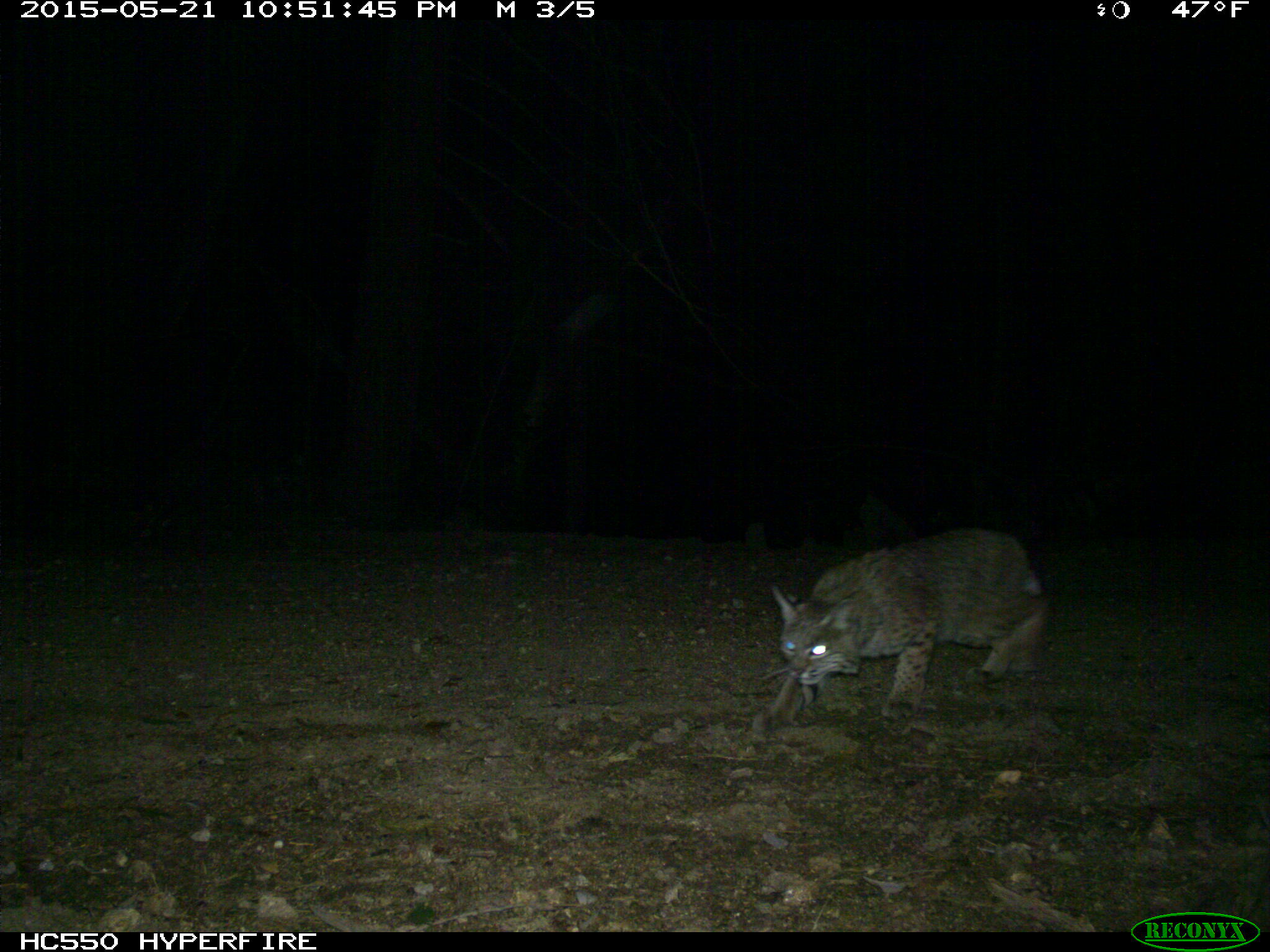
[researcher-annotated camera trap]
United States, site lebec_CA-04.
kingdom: Animalia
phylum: Chordata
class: Mammalia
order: Carnivora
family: Felidae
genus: Lynx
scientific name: Lynx rufus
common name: bobcat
Lynx rufus (bobcat).